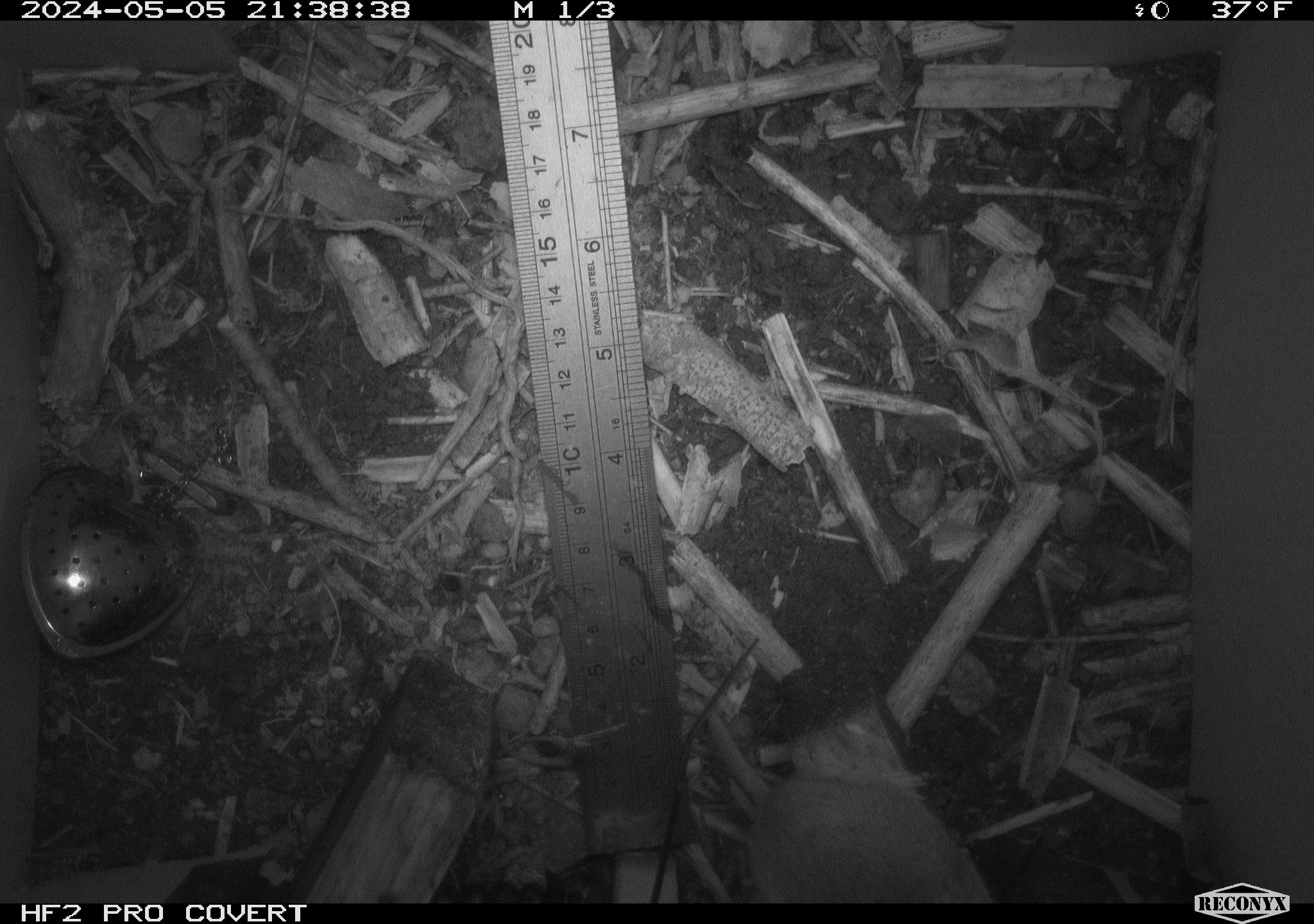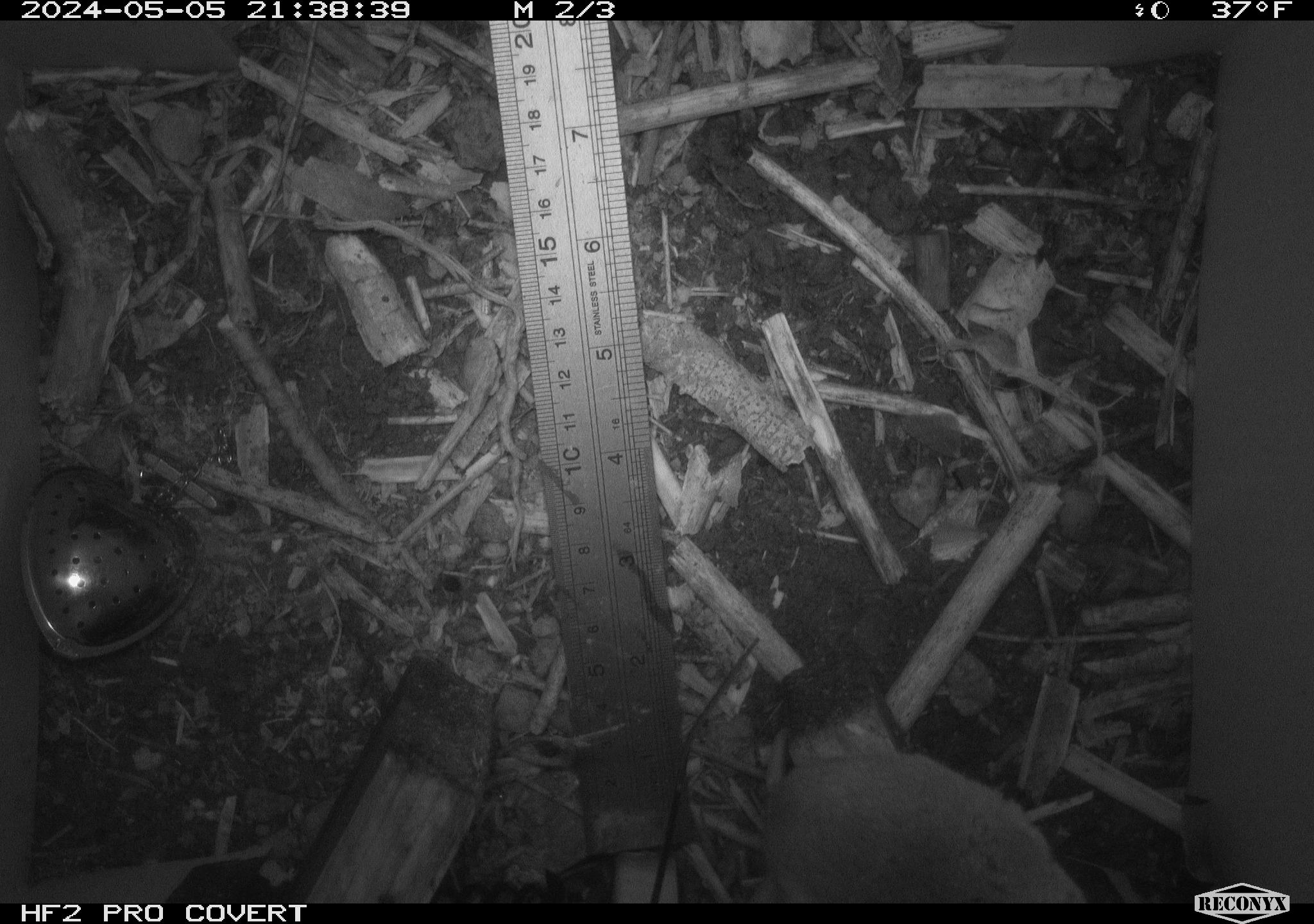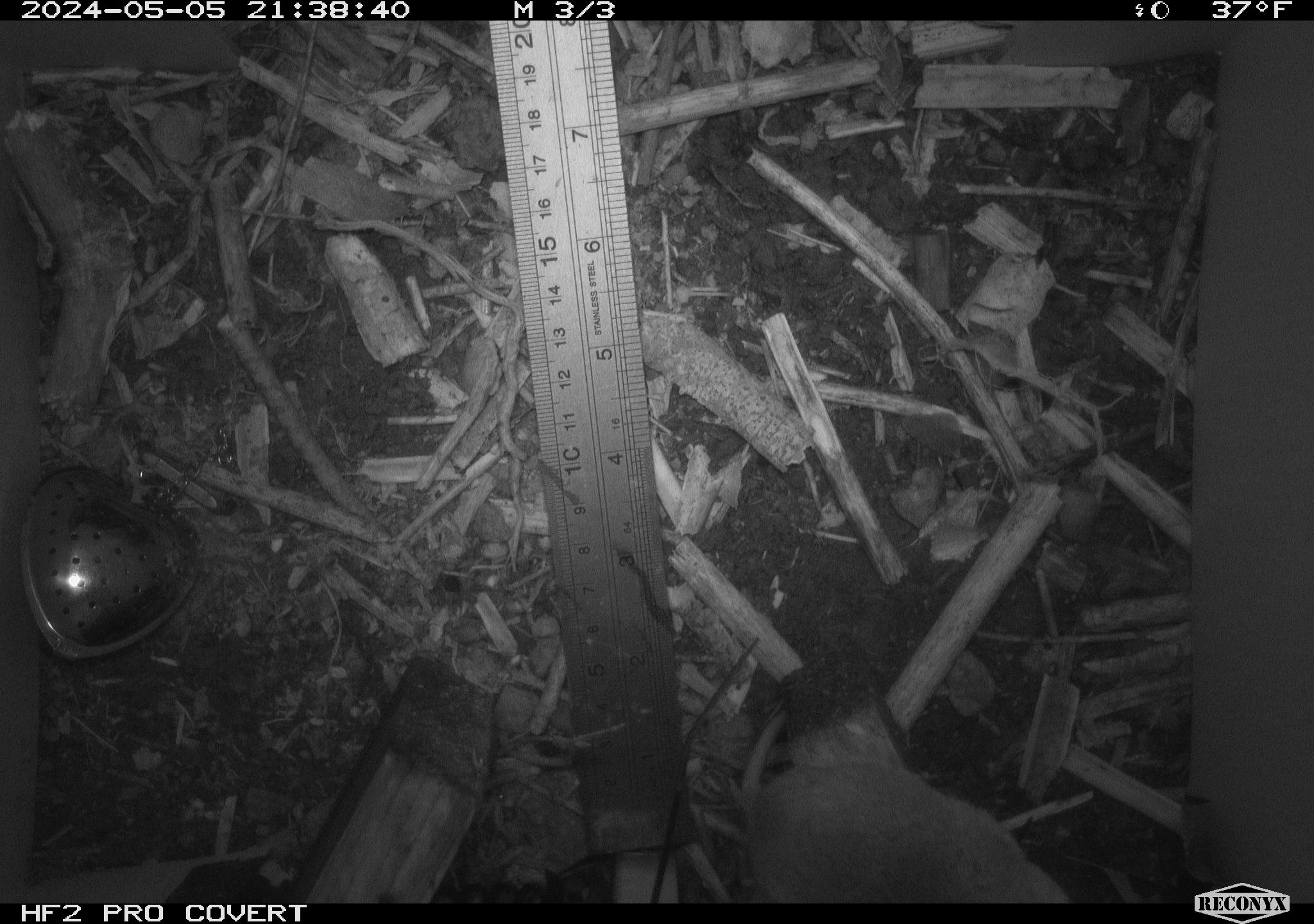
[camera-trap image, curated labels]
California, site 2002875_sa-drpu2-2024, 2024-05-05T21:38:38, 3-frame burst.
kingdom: Animalia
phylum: Chordata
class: Mammalia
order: Rodentia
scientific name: Rodentia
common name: mouse species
Mouse species (Rodentia).